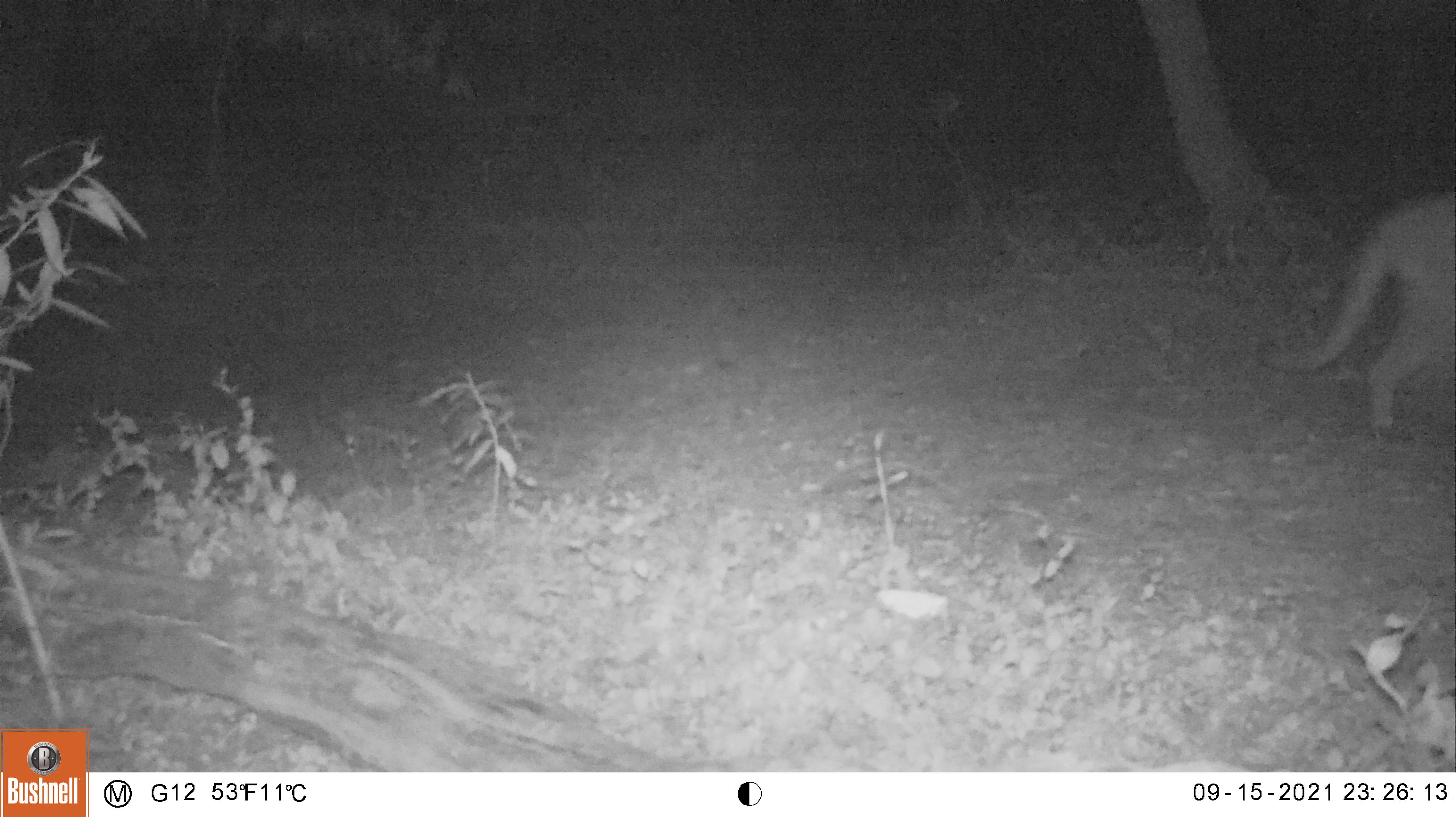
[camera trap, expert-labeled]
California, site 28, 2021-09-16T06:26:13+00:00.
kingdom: Animalia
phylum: Chordata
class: Mammalia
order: Carnivora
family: Felidae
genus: Puma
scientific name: Puma concolor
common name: puma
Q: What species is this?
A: Puma (Puma concolor).